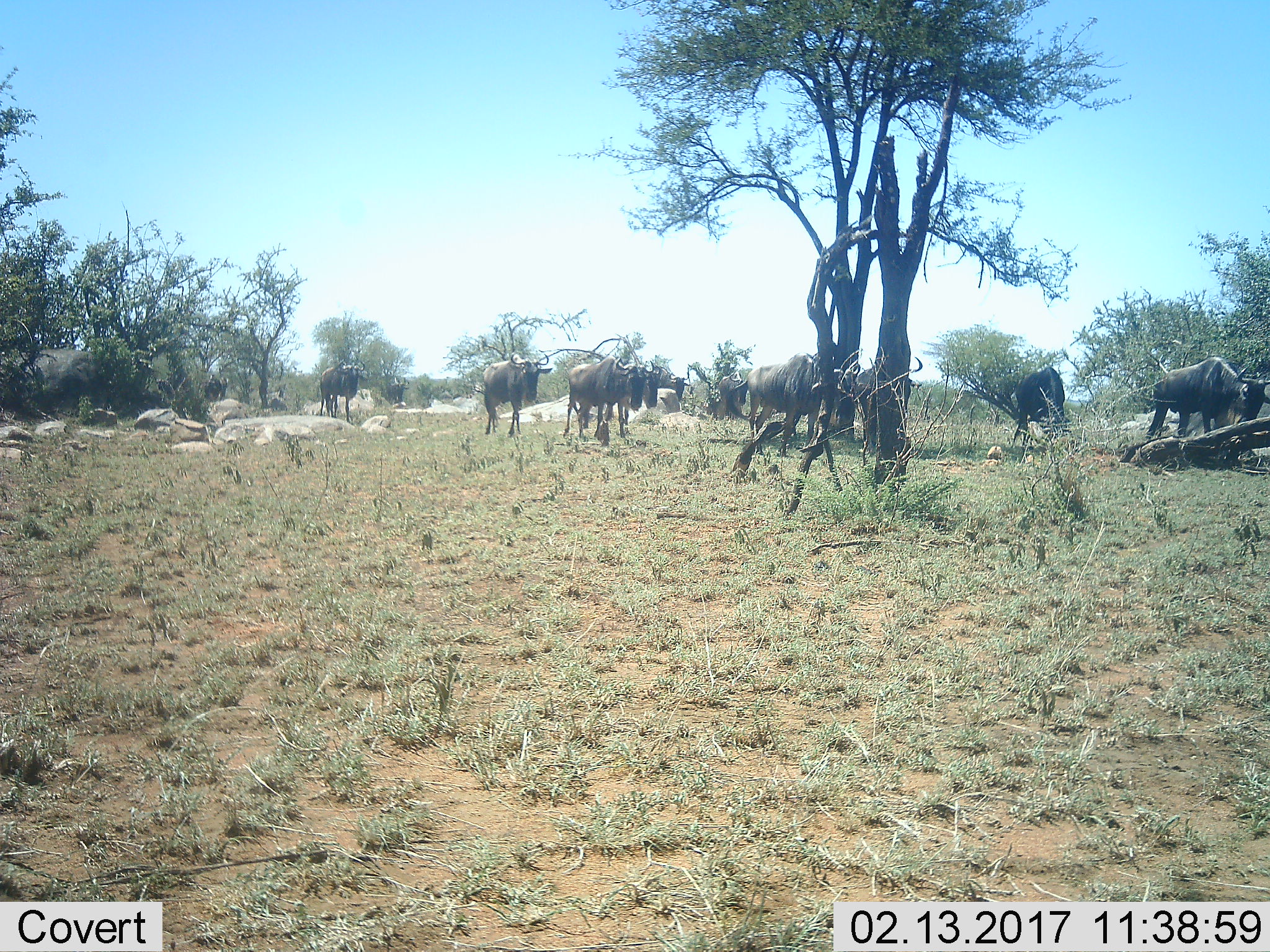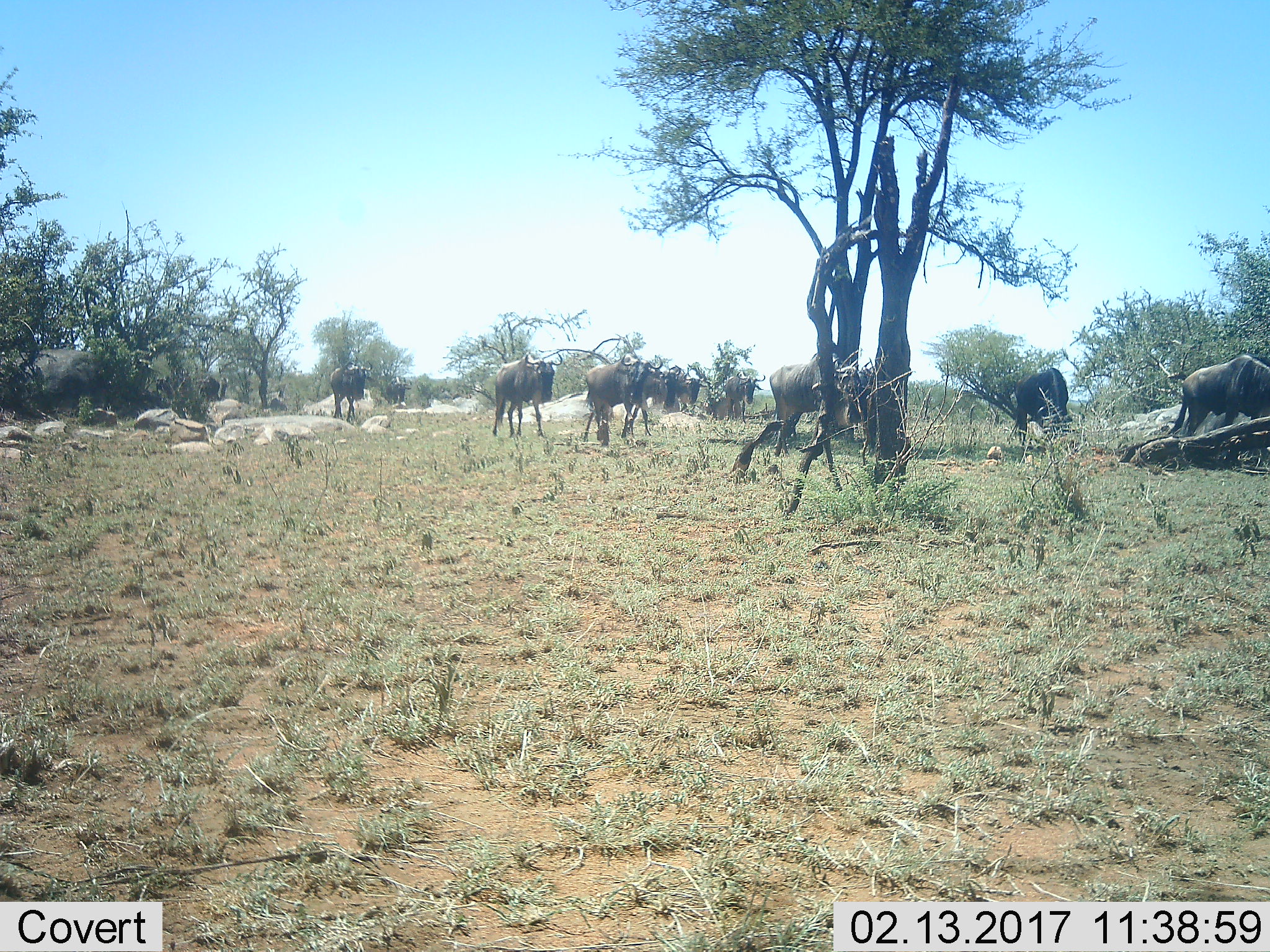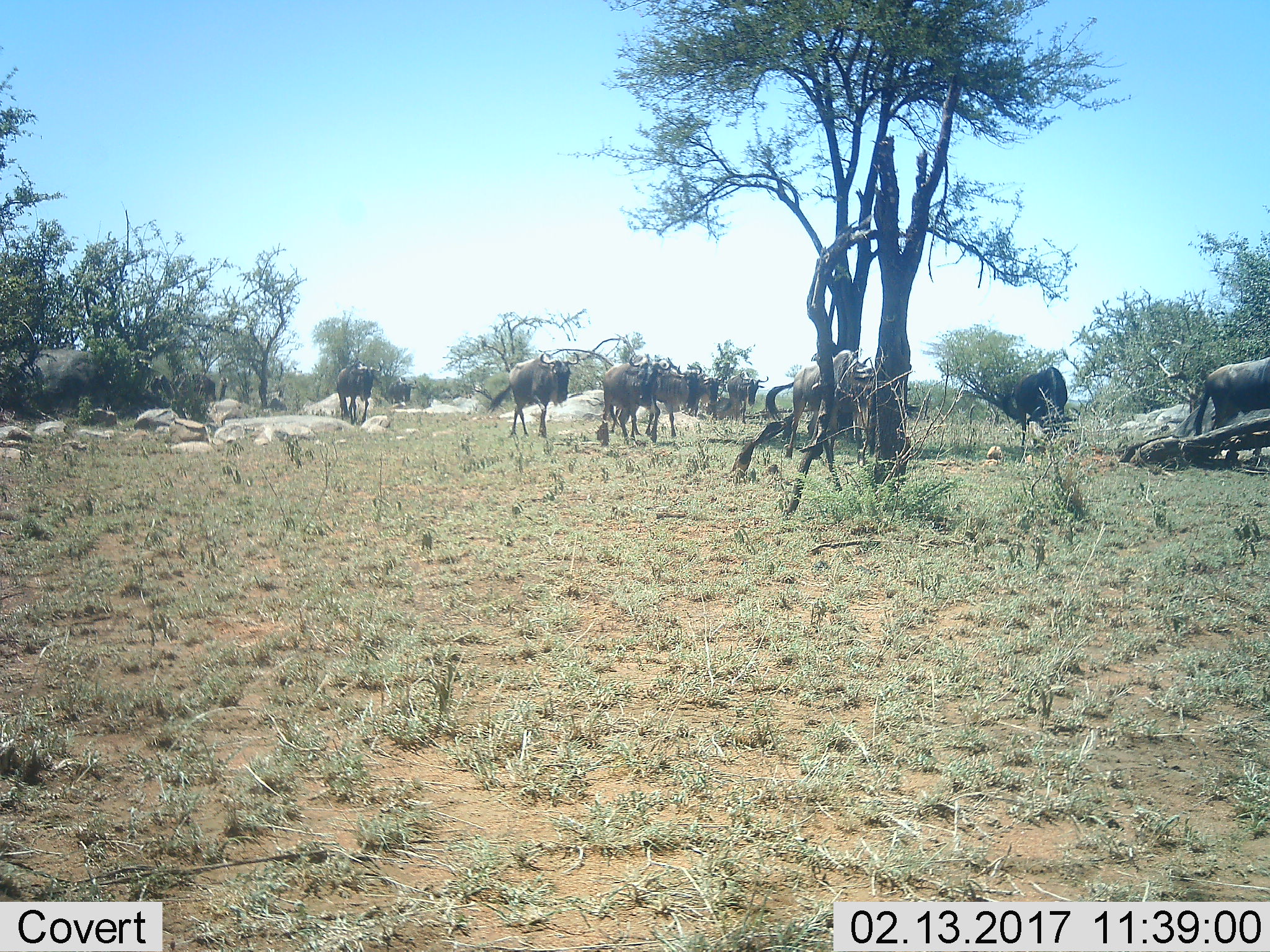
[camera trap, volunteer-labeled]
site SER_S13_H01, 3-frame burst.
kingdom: Animalia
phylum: Chordata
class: Mammalia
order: Artiodactyla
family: Bovidae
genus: Connochaetes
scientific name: Connochaetes taurinus taurinus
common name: blue wildebeest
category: wildebeestblue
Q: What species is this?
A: Wildebeestblue (blue wildebeest) (Connochaetes taurinus taurinus).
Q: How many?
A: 11-50.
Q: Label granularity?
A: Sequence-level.